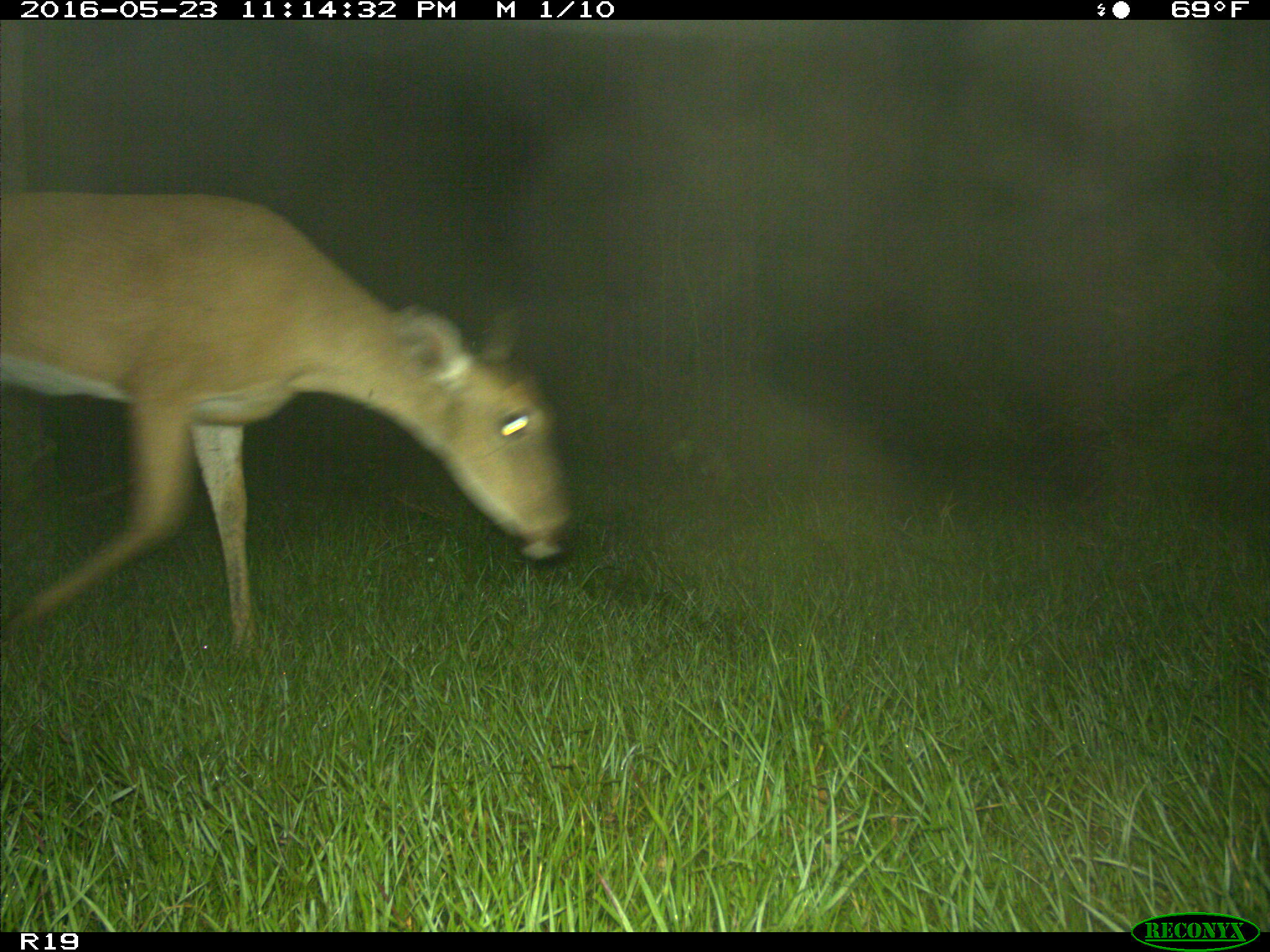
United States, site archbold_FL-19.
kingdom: Animalia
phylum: Chordata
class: Mammalia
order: Artiodactyla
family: Cervidae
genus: Odocoileus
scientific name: Odocoileus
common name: deer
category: unidentified deer